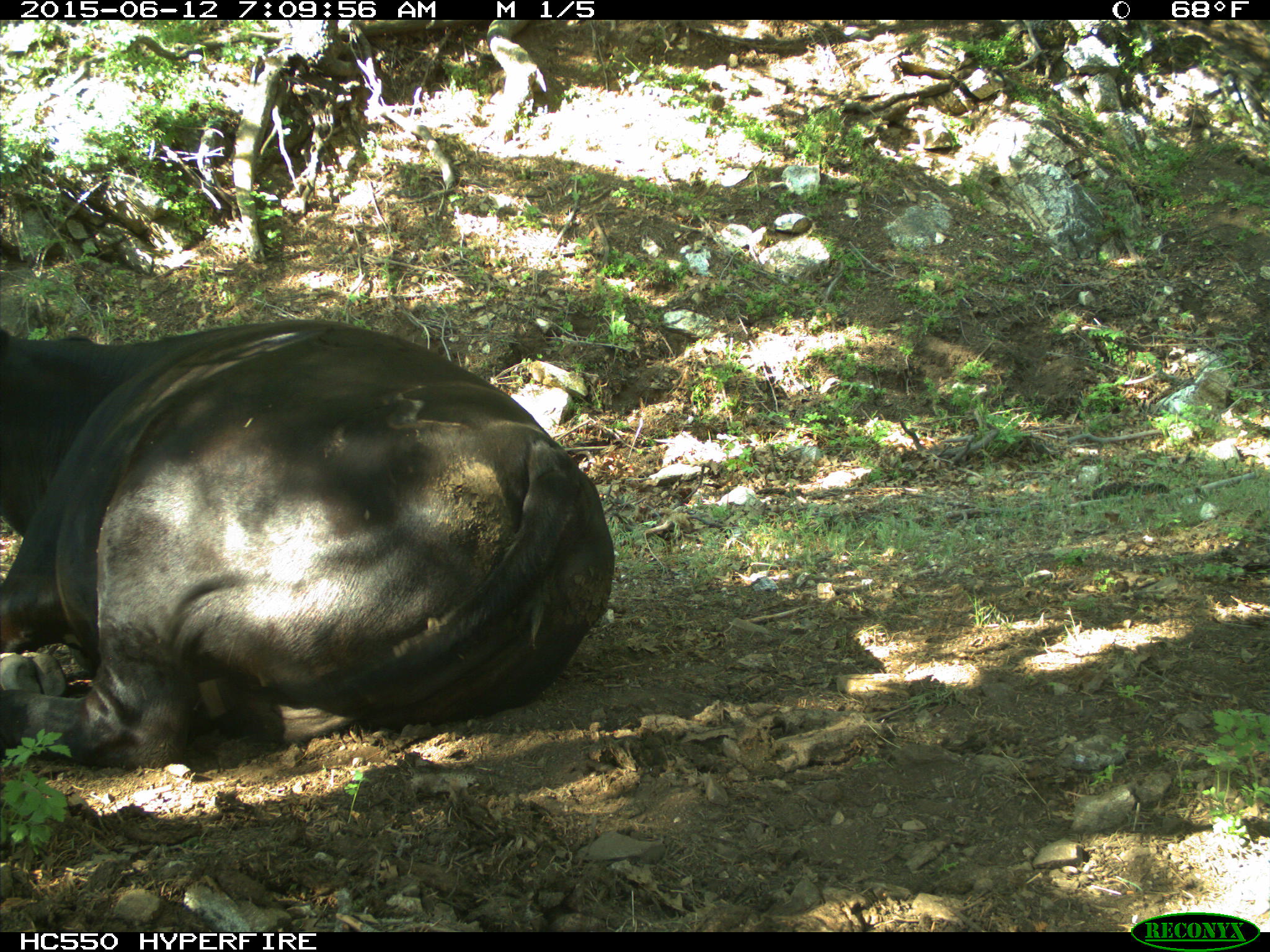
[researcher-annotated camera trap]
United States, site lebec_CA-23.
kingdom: Animalia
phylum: Chordata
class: Mammalia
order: Artiodactyla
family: Bovidae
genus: Bos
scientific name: Bos taurus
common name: domestic cow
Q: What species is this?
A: Bos taurus (domestic cow).